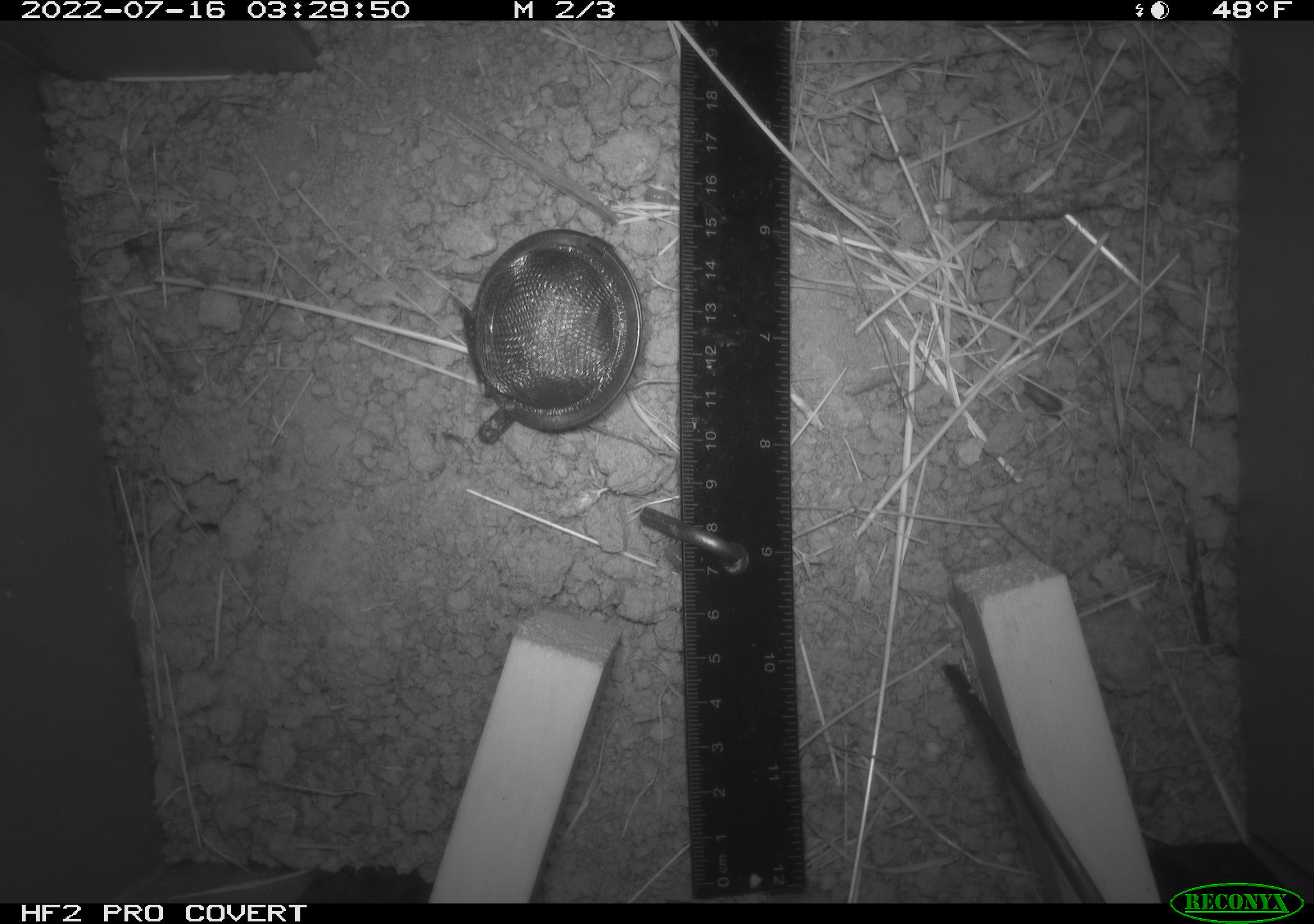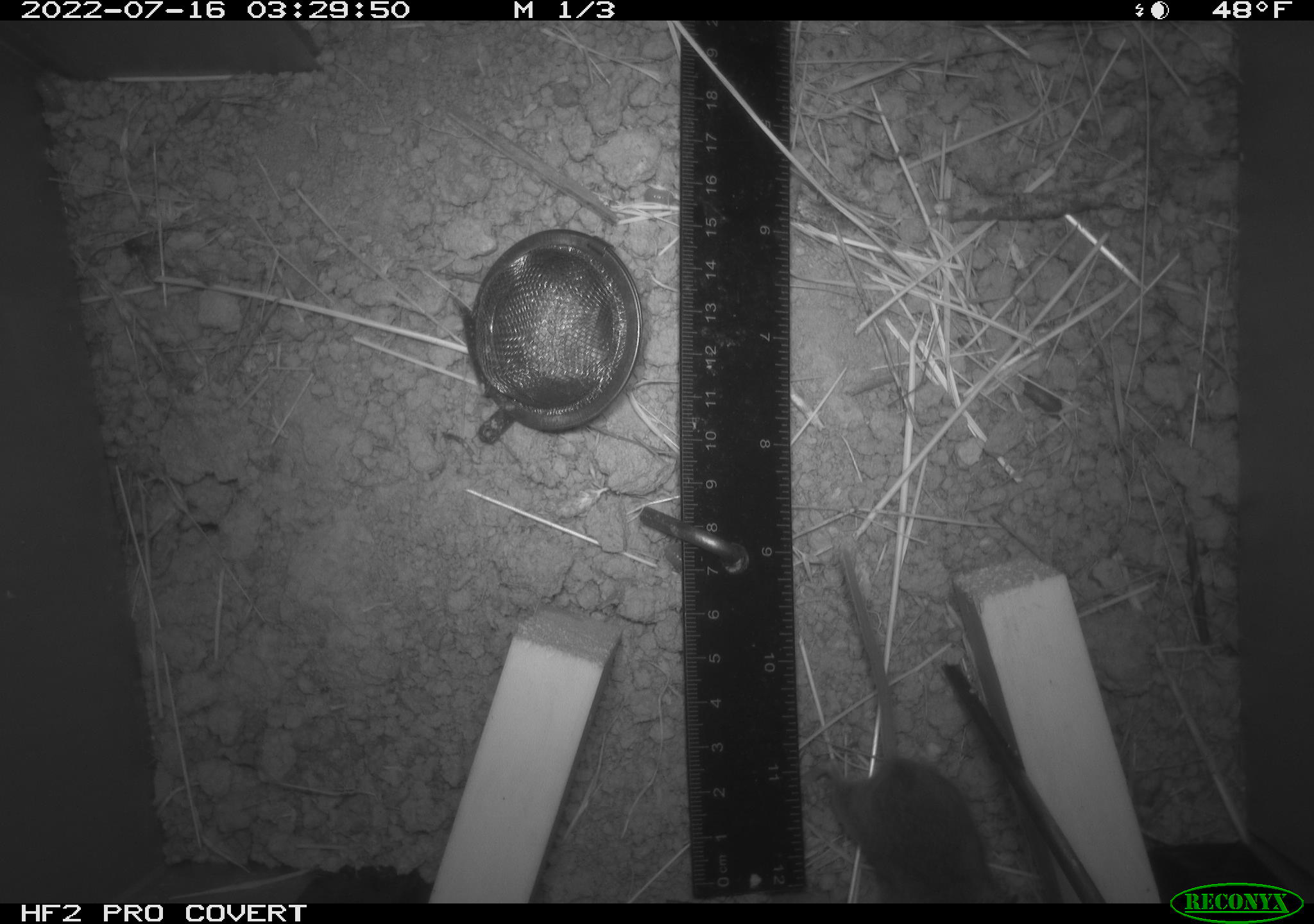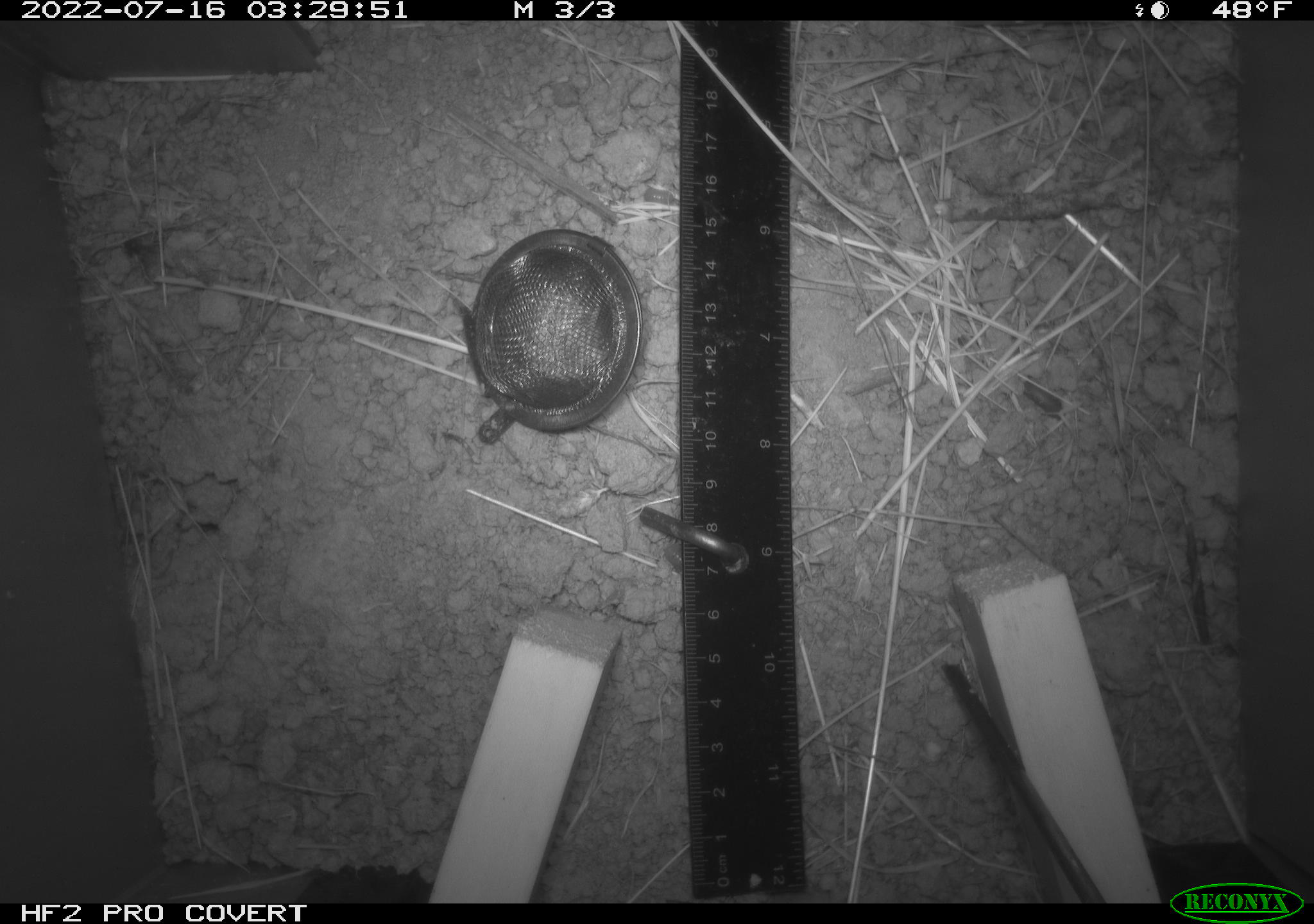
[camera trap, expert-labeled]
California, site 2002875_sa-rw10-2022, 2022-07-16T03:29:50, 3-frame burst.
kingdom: Animalia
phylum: Chordata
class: Mammalia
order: Rodentia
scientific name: Rodentia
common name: mouse species